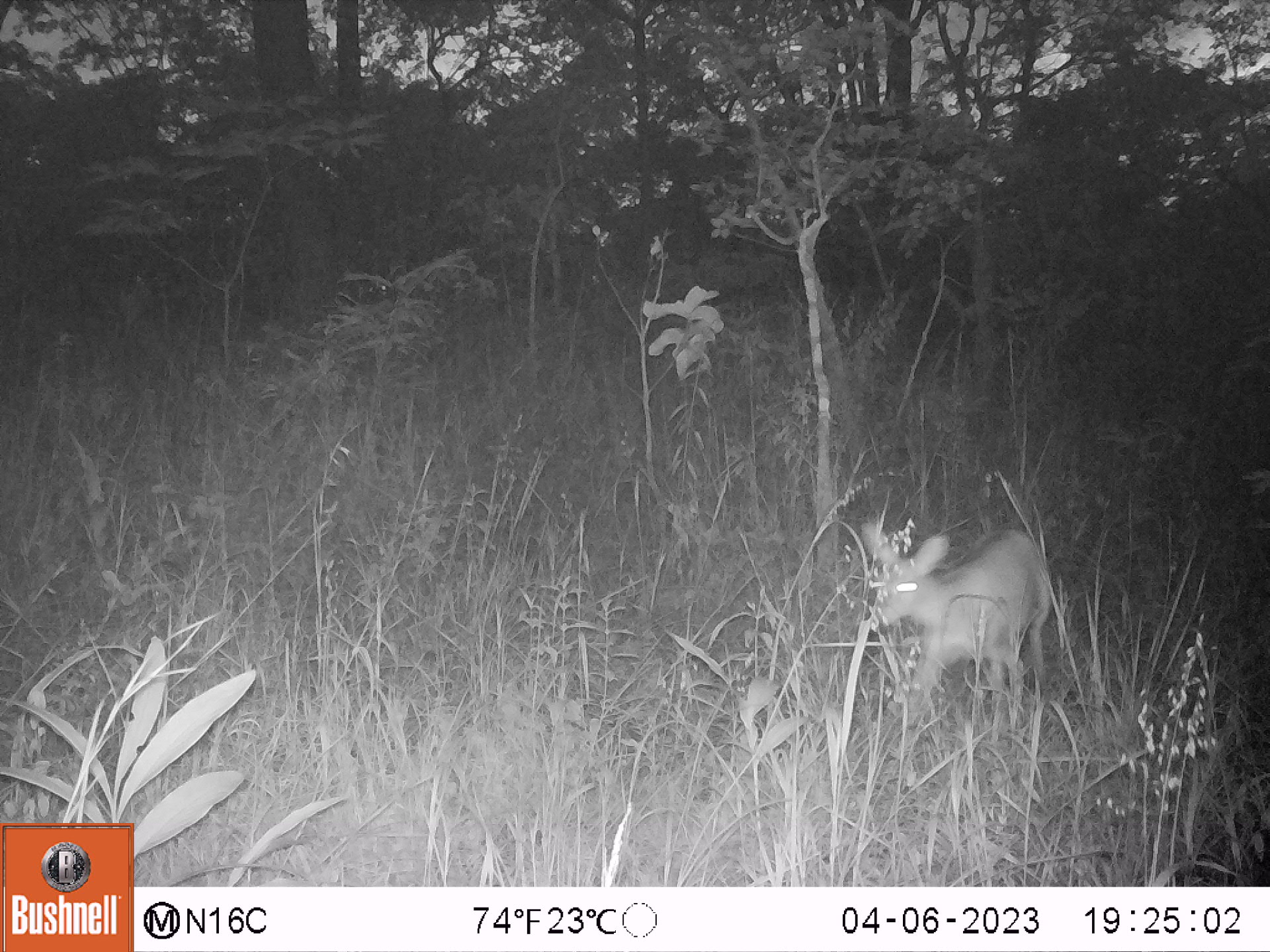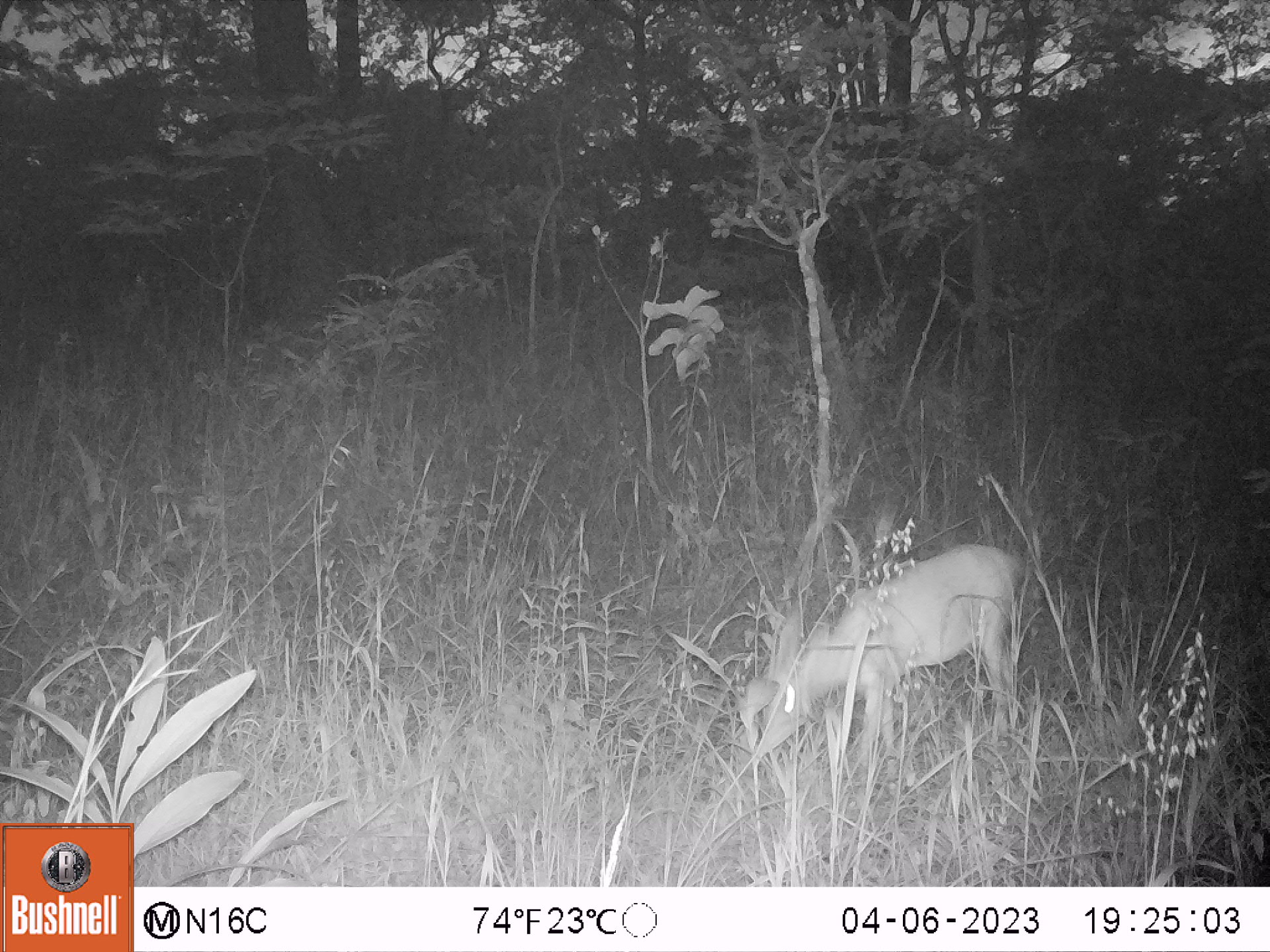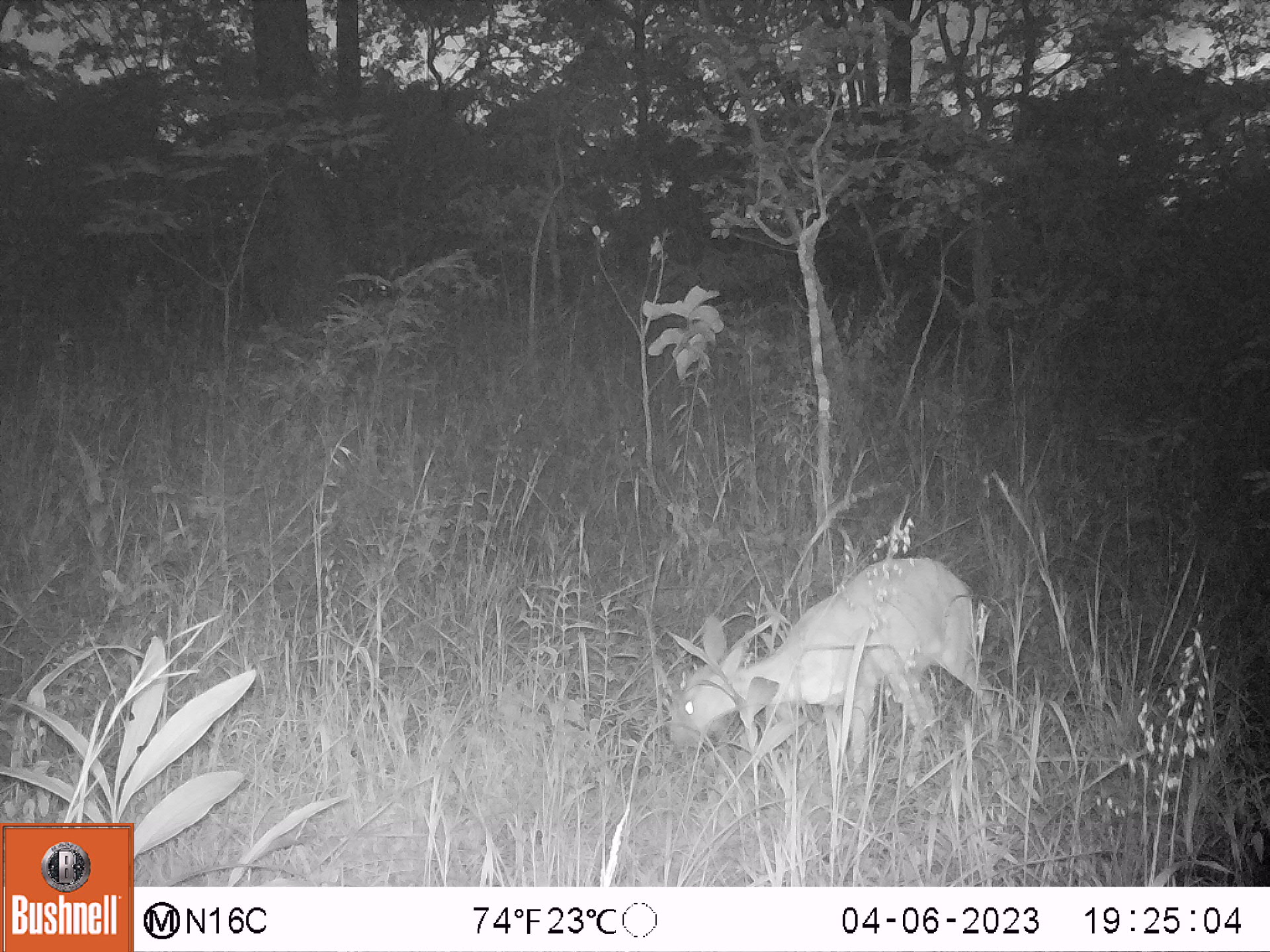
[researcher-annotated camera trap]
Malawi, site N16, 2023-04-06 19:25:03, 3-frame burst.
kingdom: Animalia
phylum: Chordata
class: Mammalia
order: Artiodactyla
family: Bovidae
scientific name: Antilopinae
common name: small antelope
Small antelope (Antilopinae), count 1.